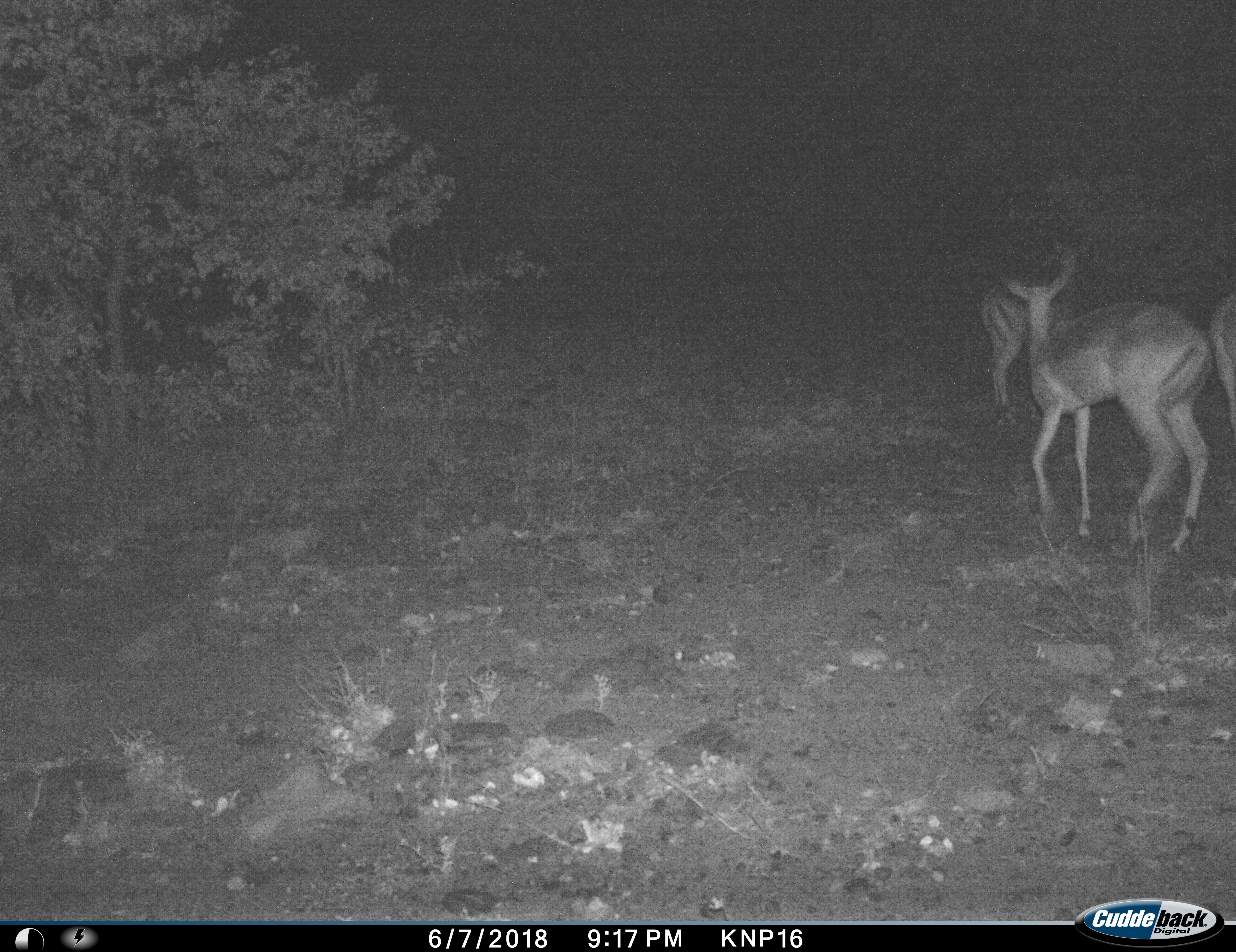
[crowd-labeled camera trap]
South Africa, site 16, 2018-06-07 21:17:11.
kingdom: Animalia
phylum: Chordata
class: Mammalia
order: Artiodactyla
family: Bovidae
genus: Aepyceros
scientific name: Aepyceros melampus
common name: impala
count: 3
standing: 40%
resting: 0%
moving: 60%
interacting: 0%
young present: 0%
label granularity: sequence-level